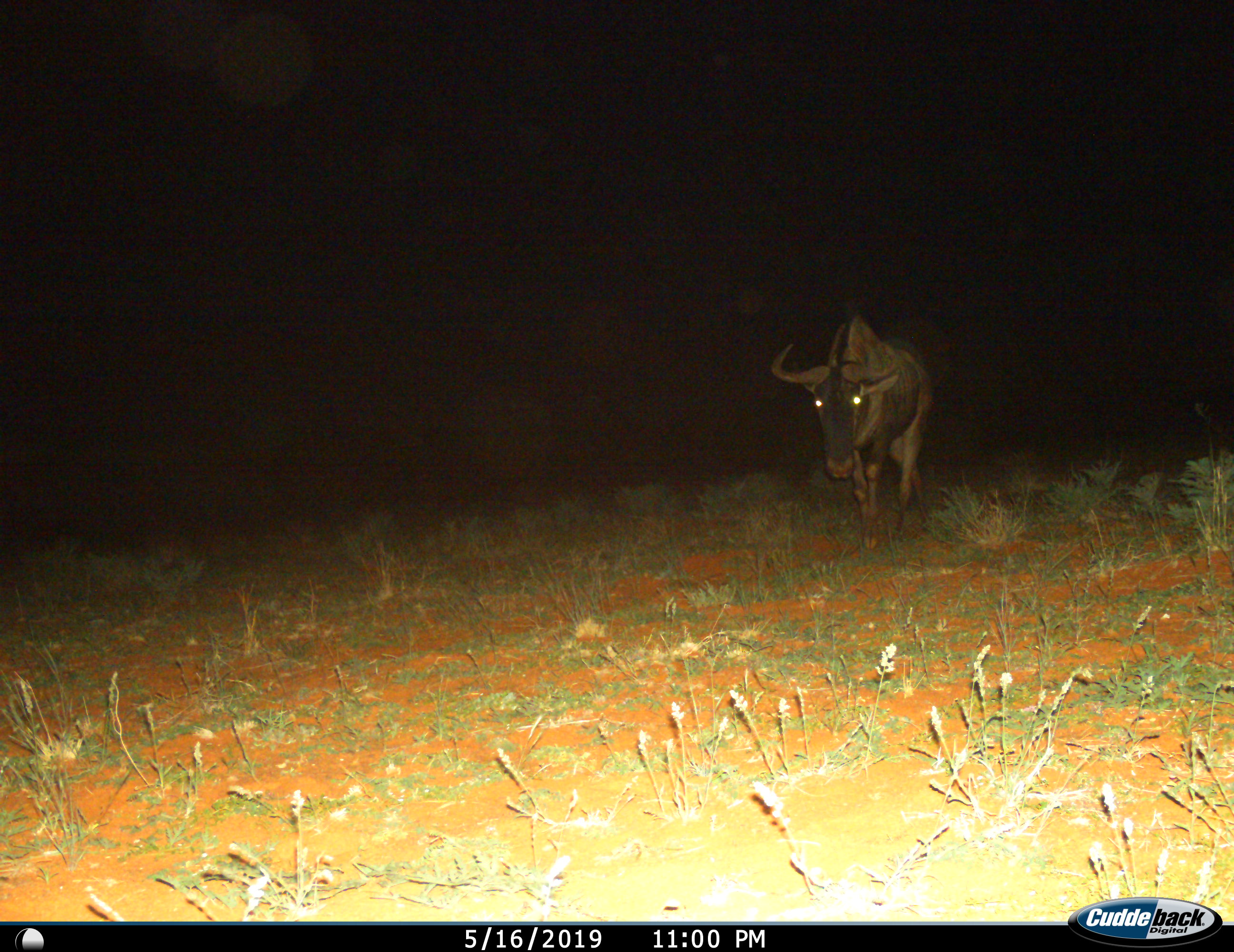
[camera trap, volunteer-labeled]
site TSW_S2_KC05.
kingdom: Animalia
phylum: Chordata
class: Mammalia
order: Artiodactyla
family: Bovidae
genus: Connochaetes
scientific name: Connochaetes taurinus taurinus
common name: blue wildebeest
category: wildebeestblue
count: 1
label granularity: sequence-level